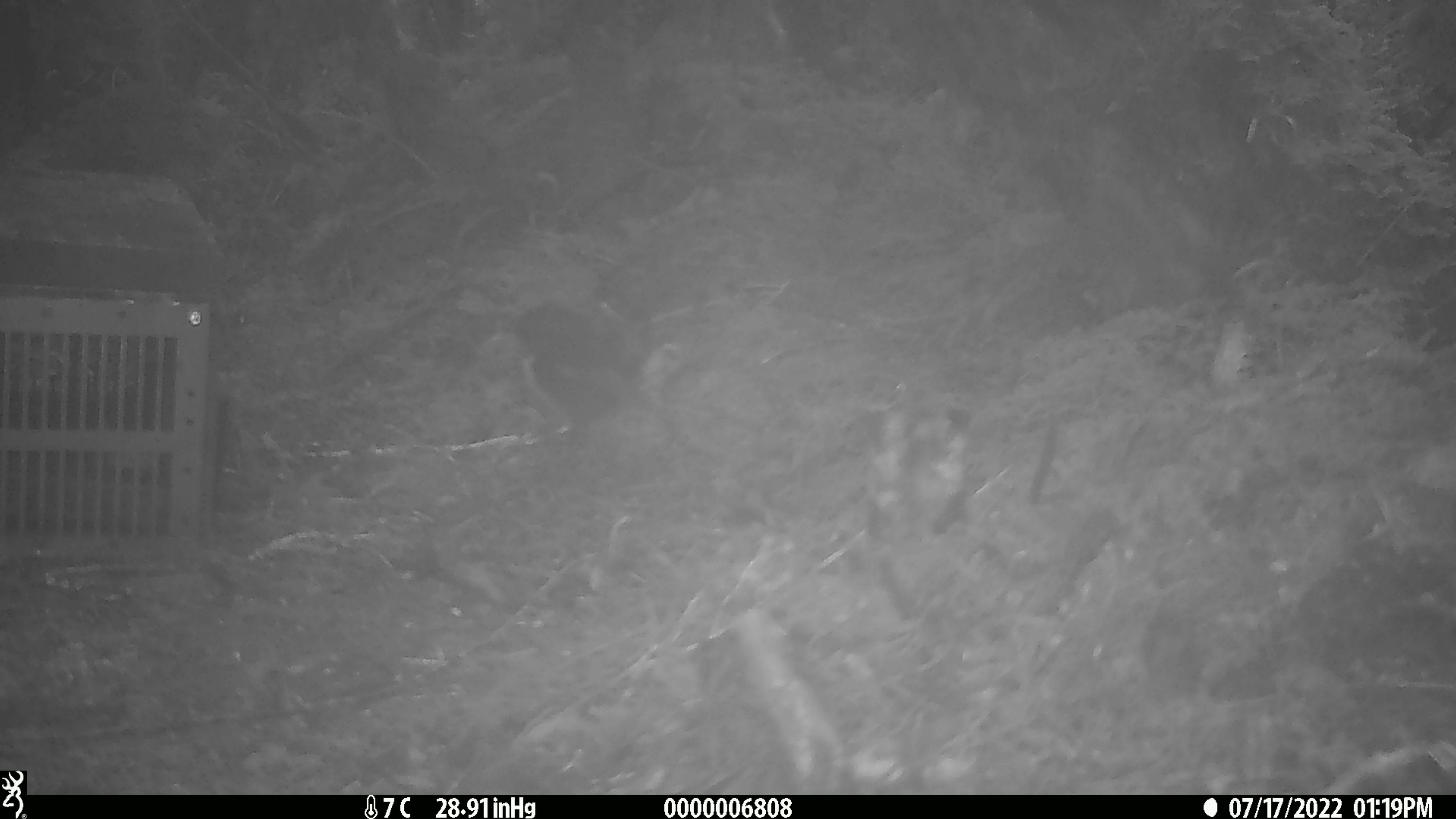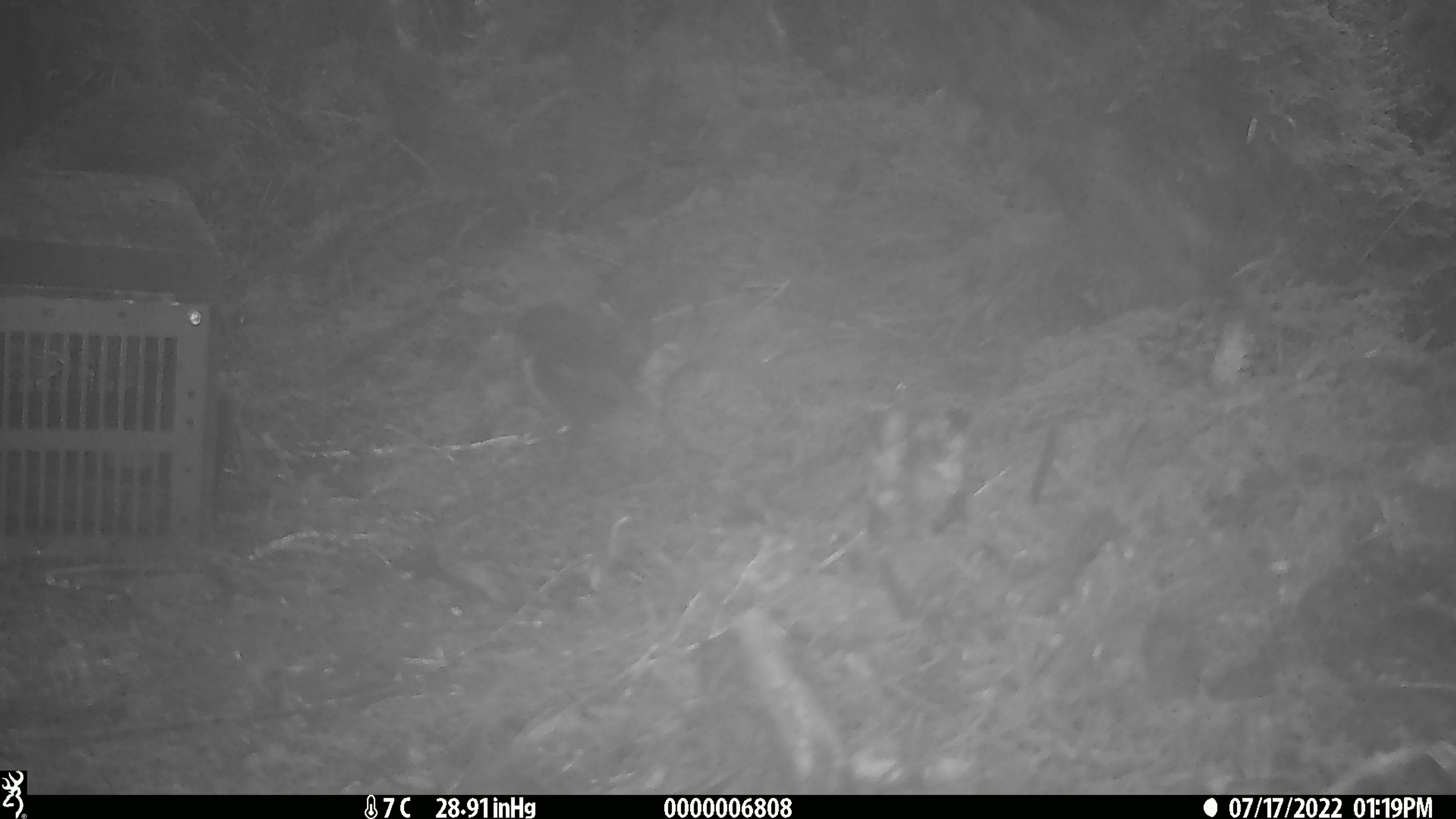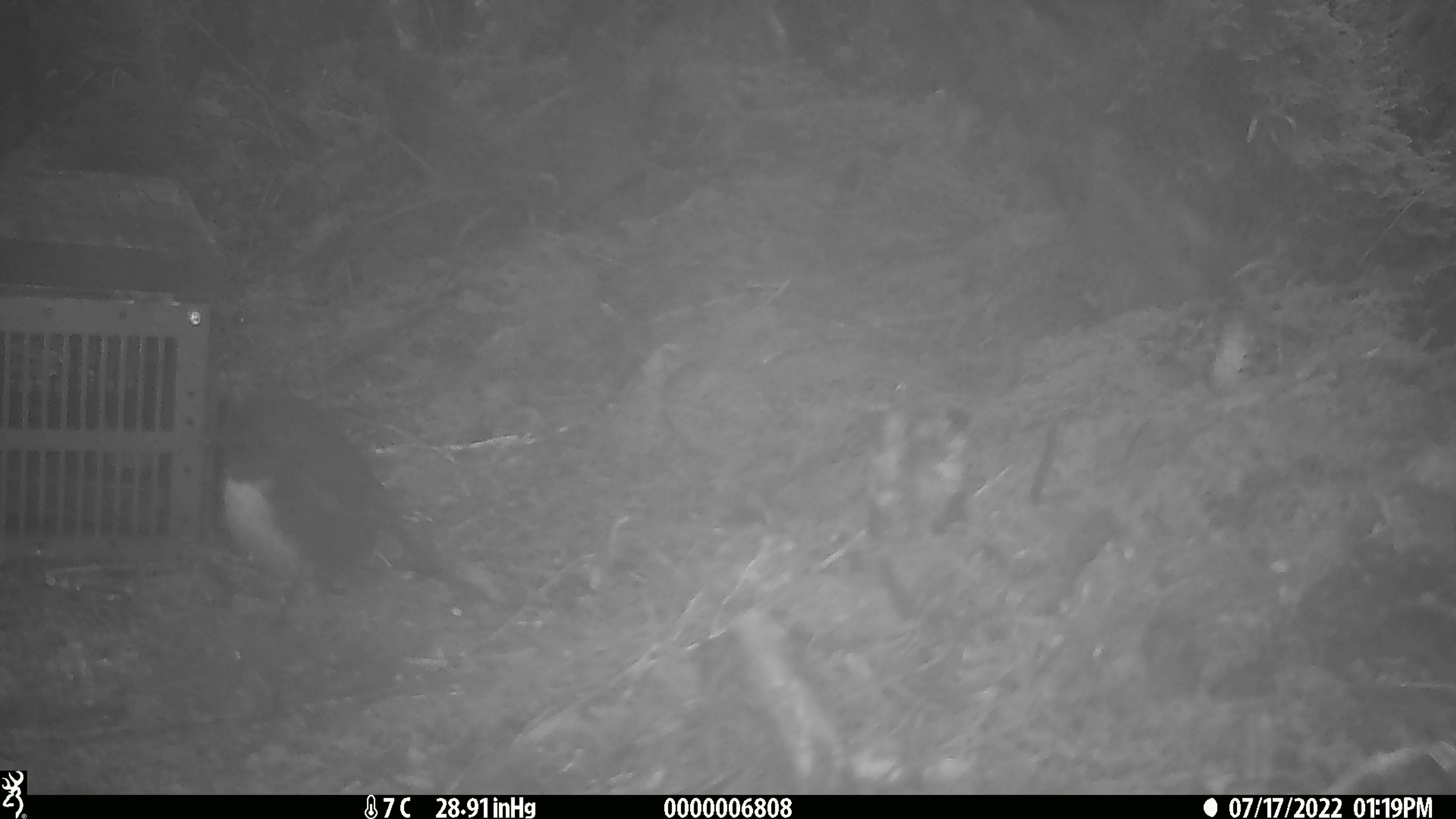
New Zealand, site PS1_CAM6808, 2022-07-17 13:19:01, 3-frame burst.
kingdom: Animalia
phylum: Chordata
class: Aves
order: Passeriformes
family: Petroicidae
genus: Petroica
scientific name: Petroica australis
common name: new zealand robin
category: robin